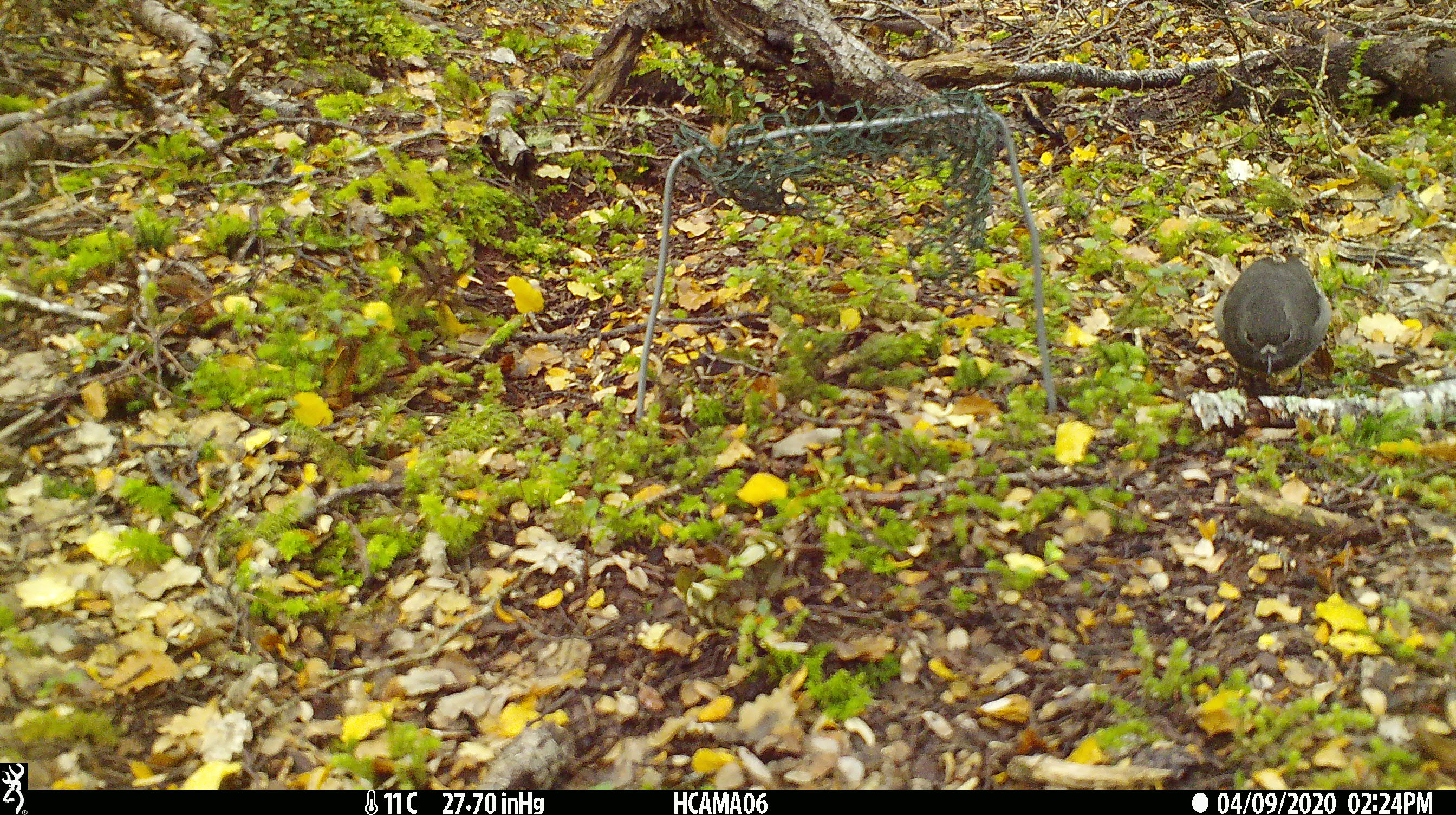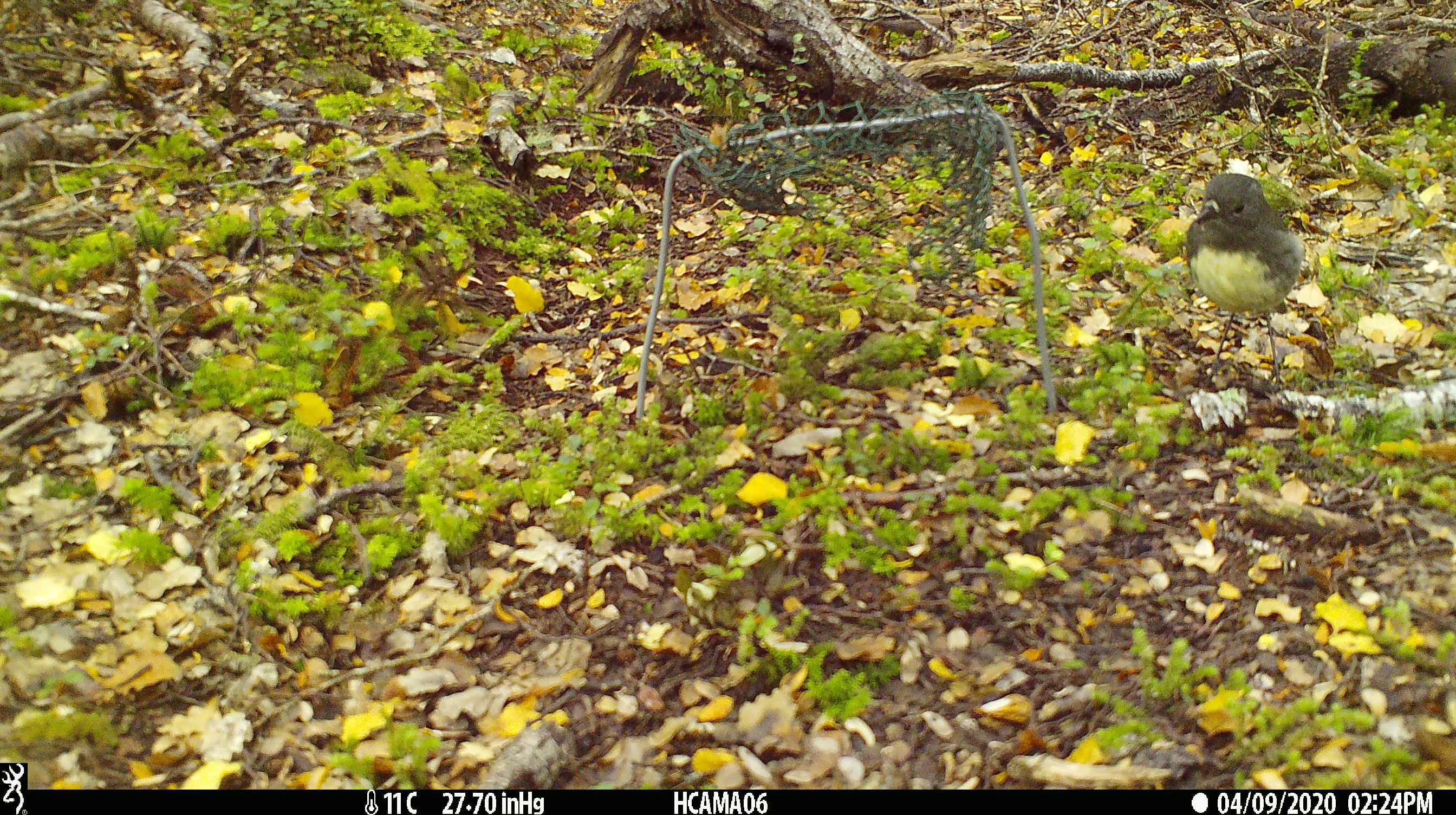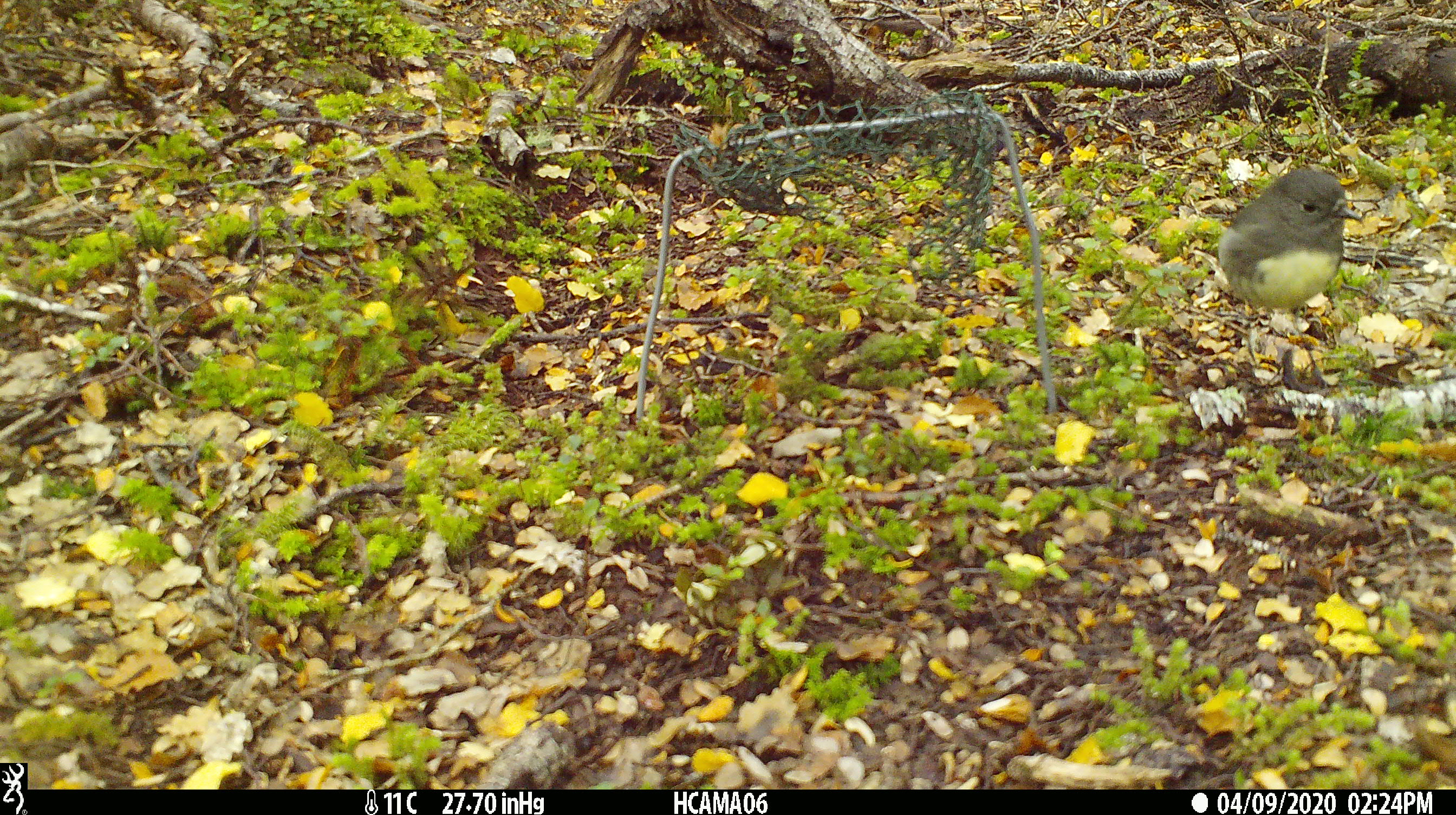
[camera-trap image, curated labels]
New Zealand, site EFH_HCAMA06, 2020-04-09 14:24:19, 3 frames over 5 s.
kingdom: Animalia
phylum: Chordata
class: Aves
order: Passeriformes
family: Petroicidae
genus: Petroica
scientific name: Petroica australis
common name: new zealand robin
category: robin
Robin (new zealand robin) (Petroica australis).